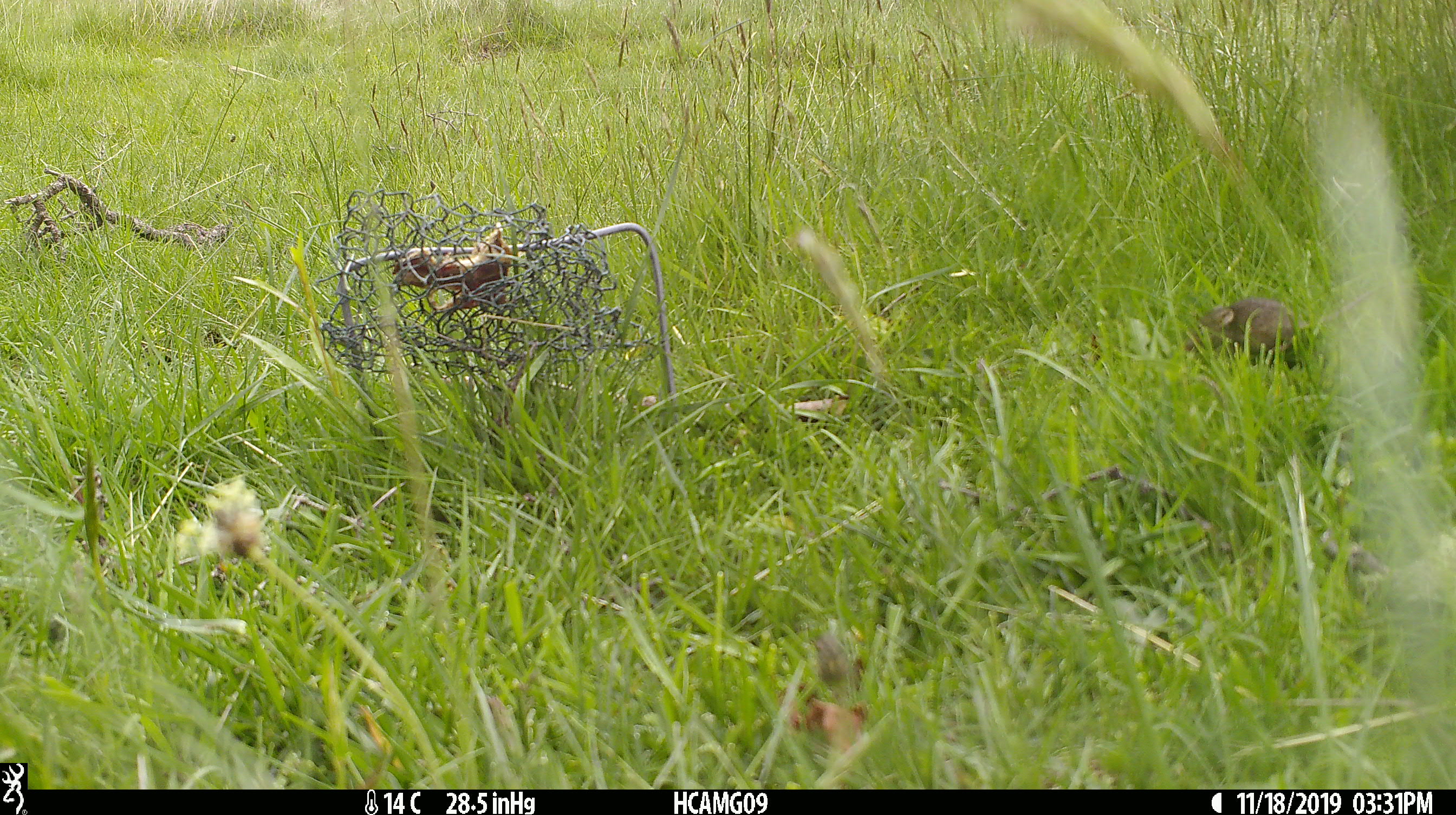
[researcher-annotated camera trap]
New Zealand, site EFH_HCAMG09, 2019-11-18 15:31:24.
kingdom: Animalia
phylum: Chordata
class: Mammalia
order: Rodentia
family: Muridae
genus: Mus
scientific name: Mus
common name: mouse